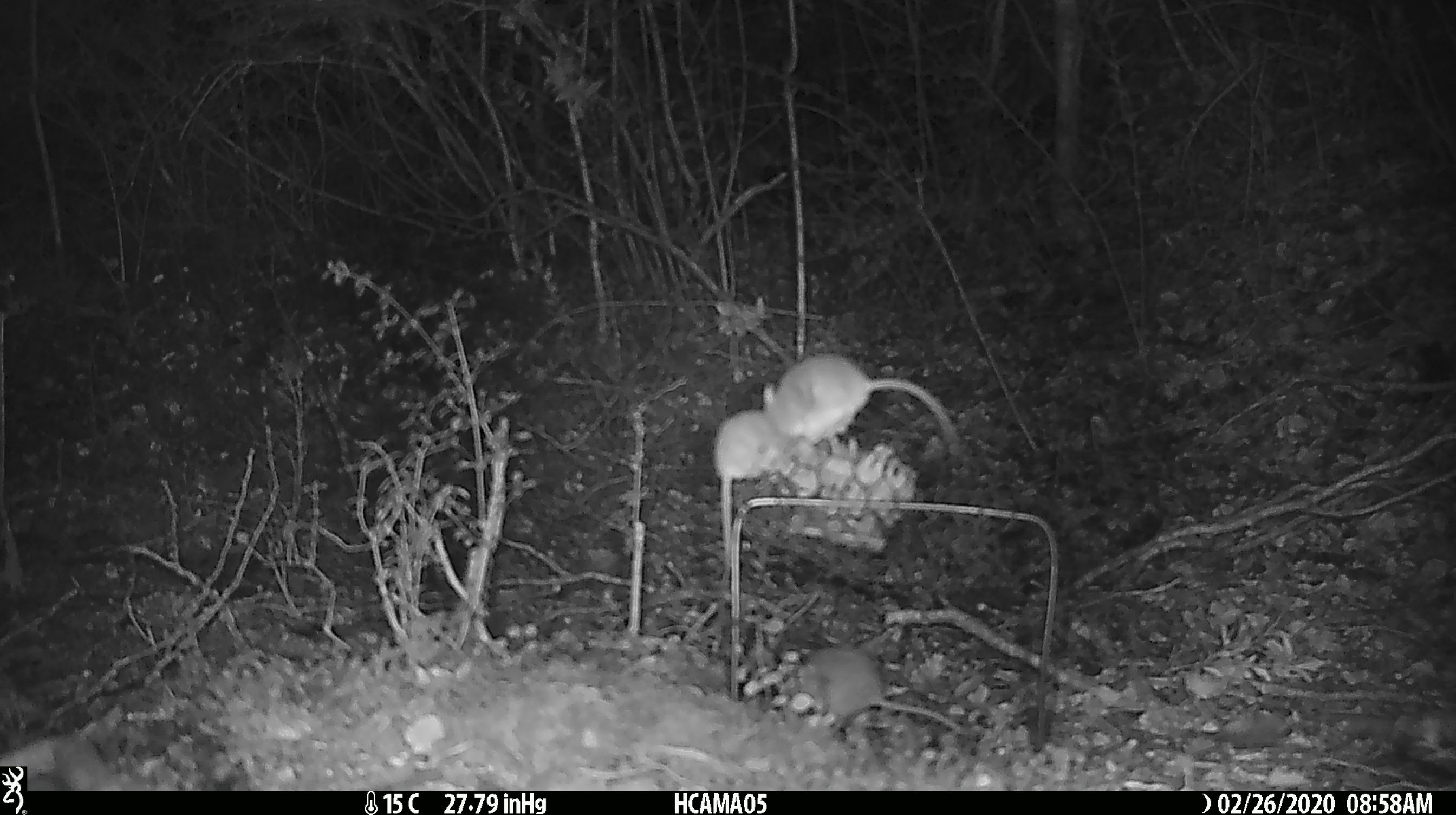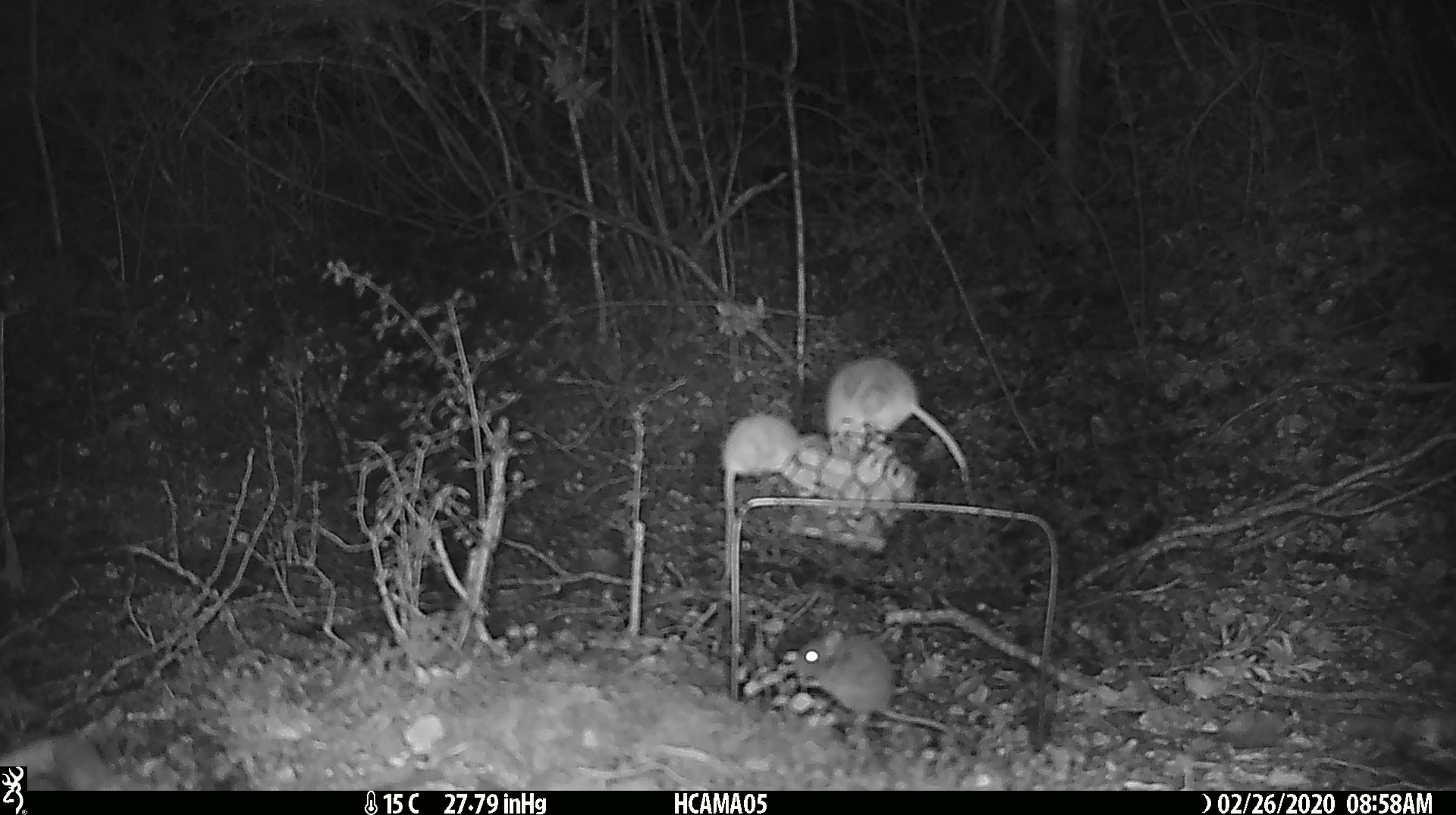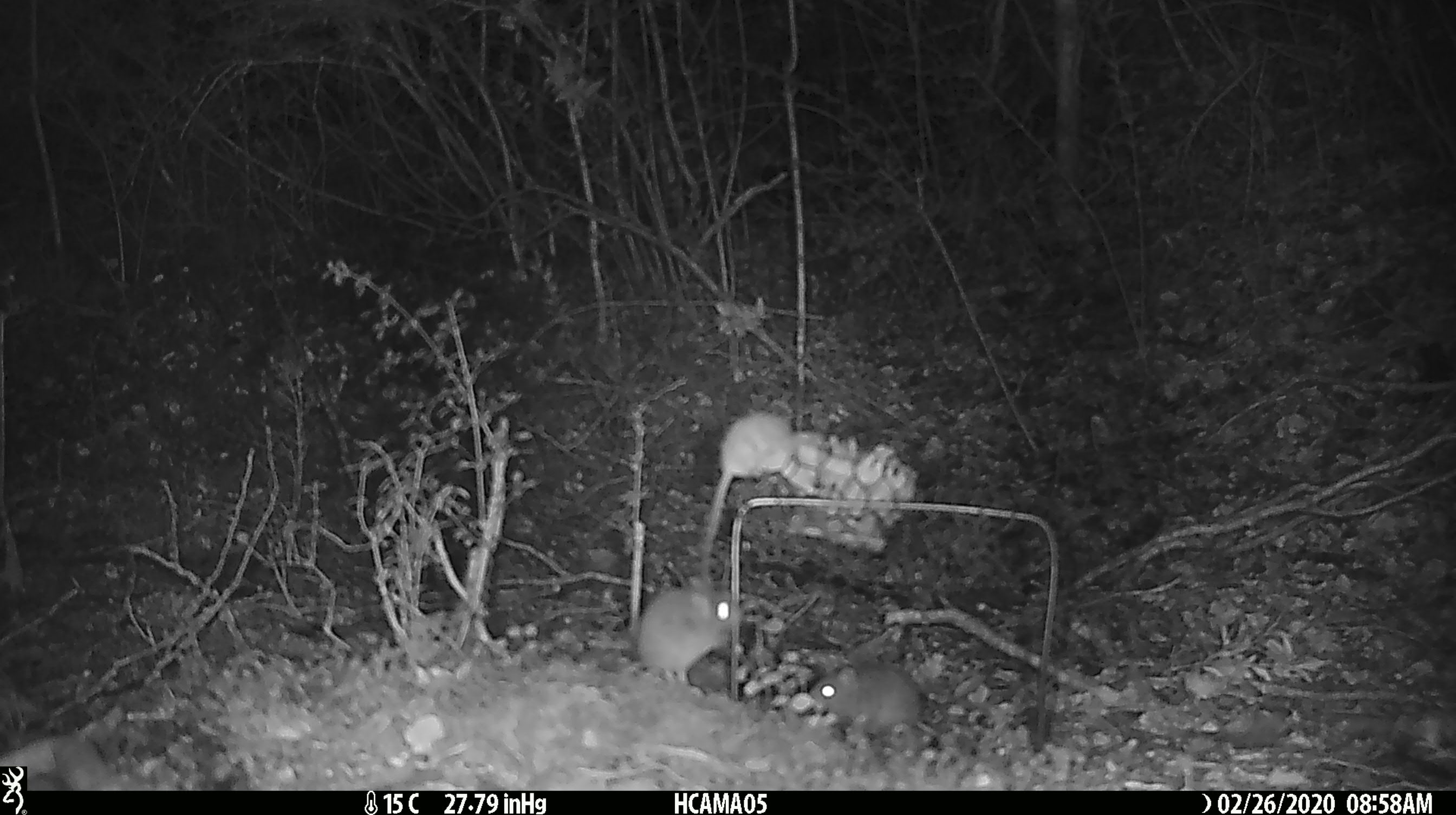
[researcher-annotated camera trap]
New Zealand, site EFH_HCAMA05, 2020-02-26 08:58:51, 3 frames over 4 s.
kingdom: Animalia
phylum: Chordata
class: Mammalia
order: Rodentia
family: Muridae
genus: Mus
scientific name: Mus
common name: mouse